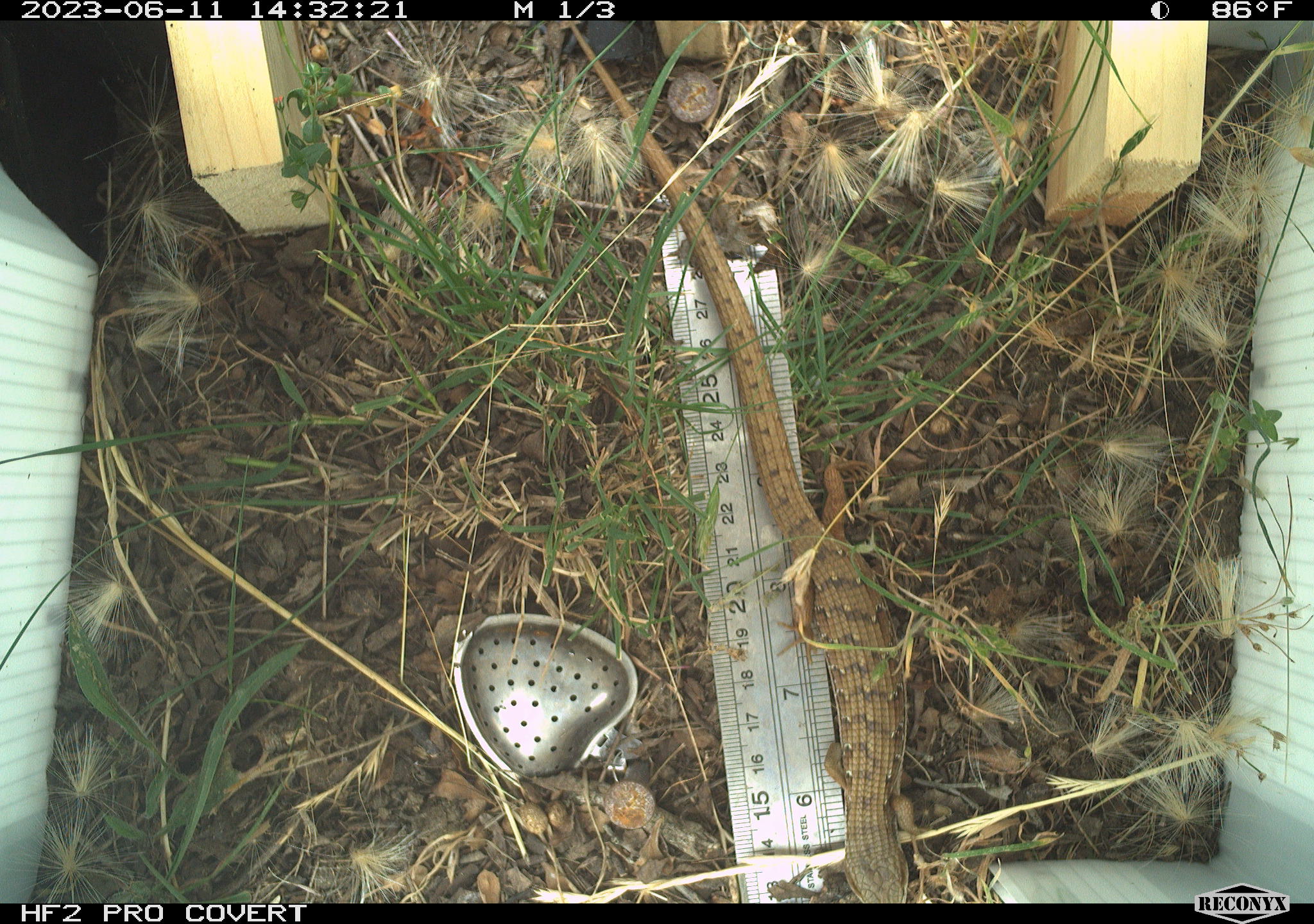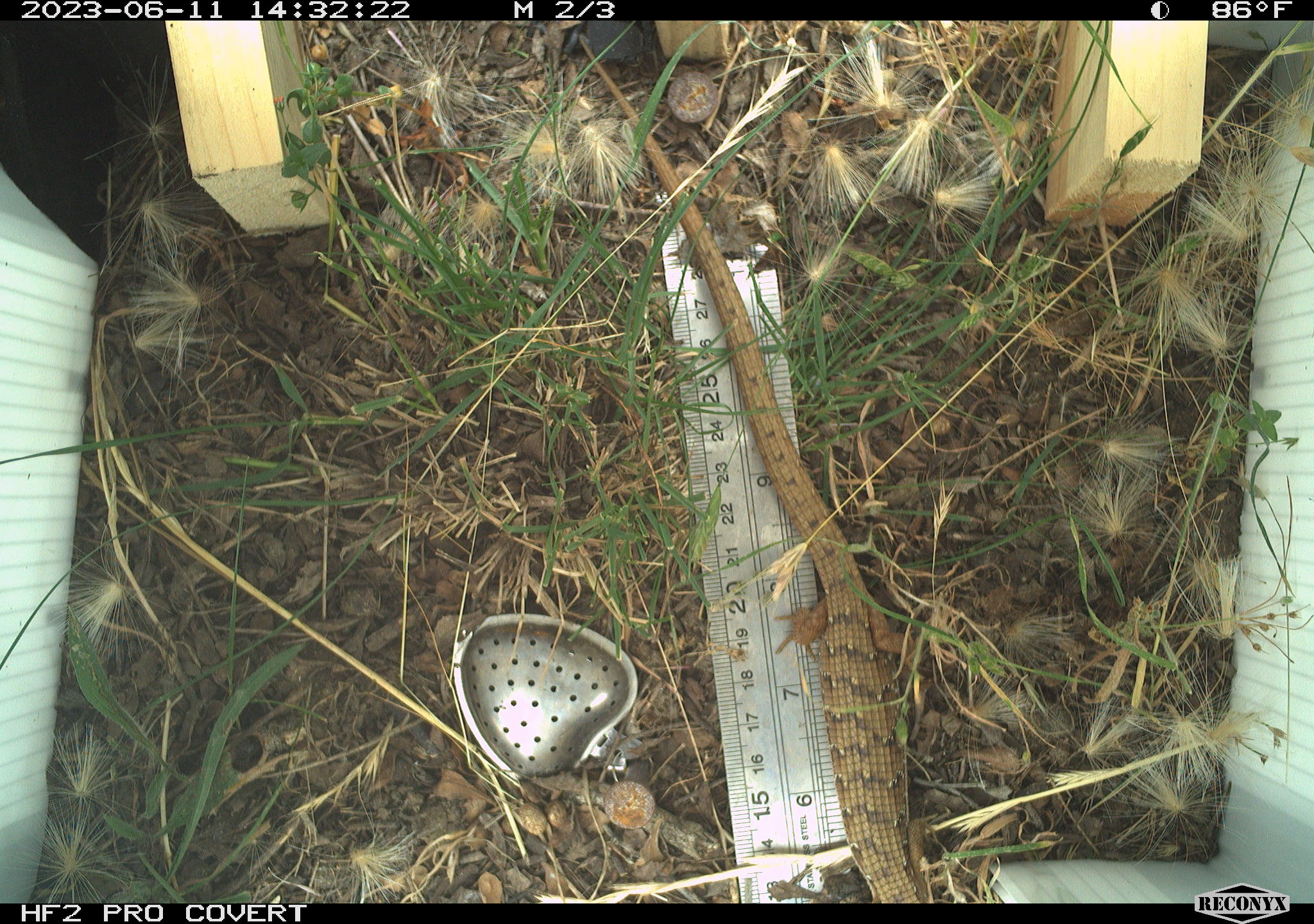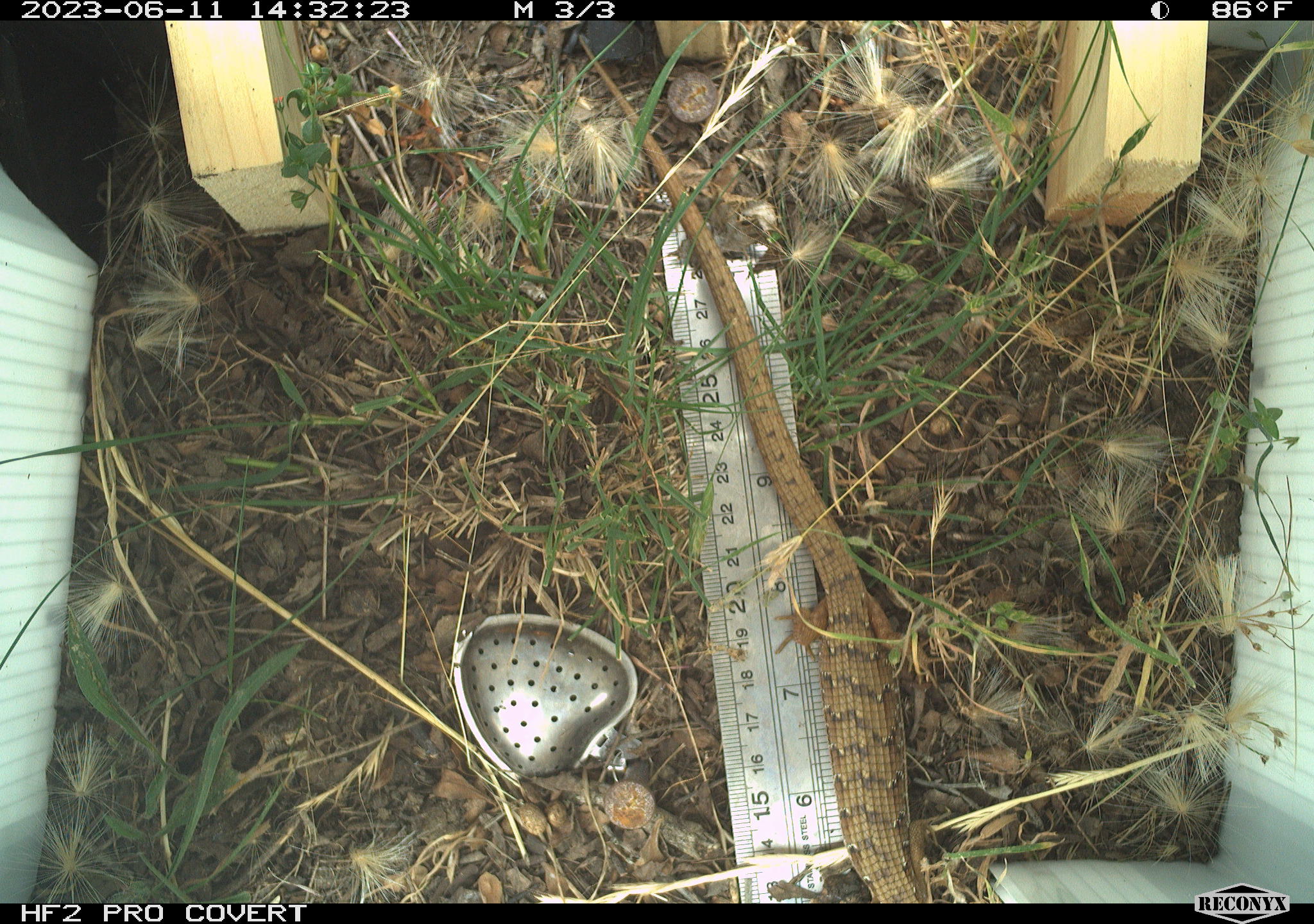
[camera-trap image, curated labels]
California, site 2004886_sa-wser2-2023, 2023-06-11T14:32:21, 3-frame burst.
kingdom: Animalia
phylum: Chordata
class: Reptilia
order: Squamata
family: Anguidae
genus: Elgaria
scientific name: Elgaria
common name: alligator lizards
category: elgaria species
Elgaria species (alligator lizards) (Elgaria).